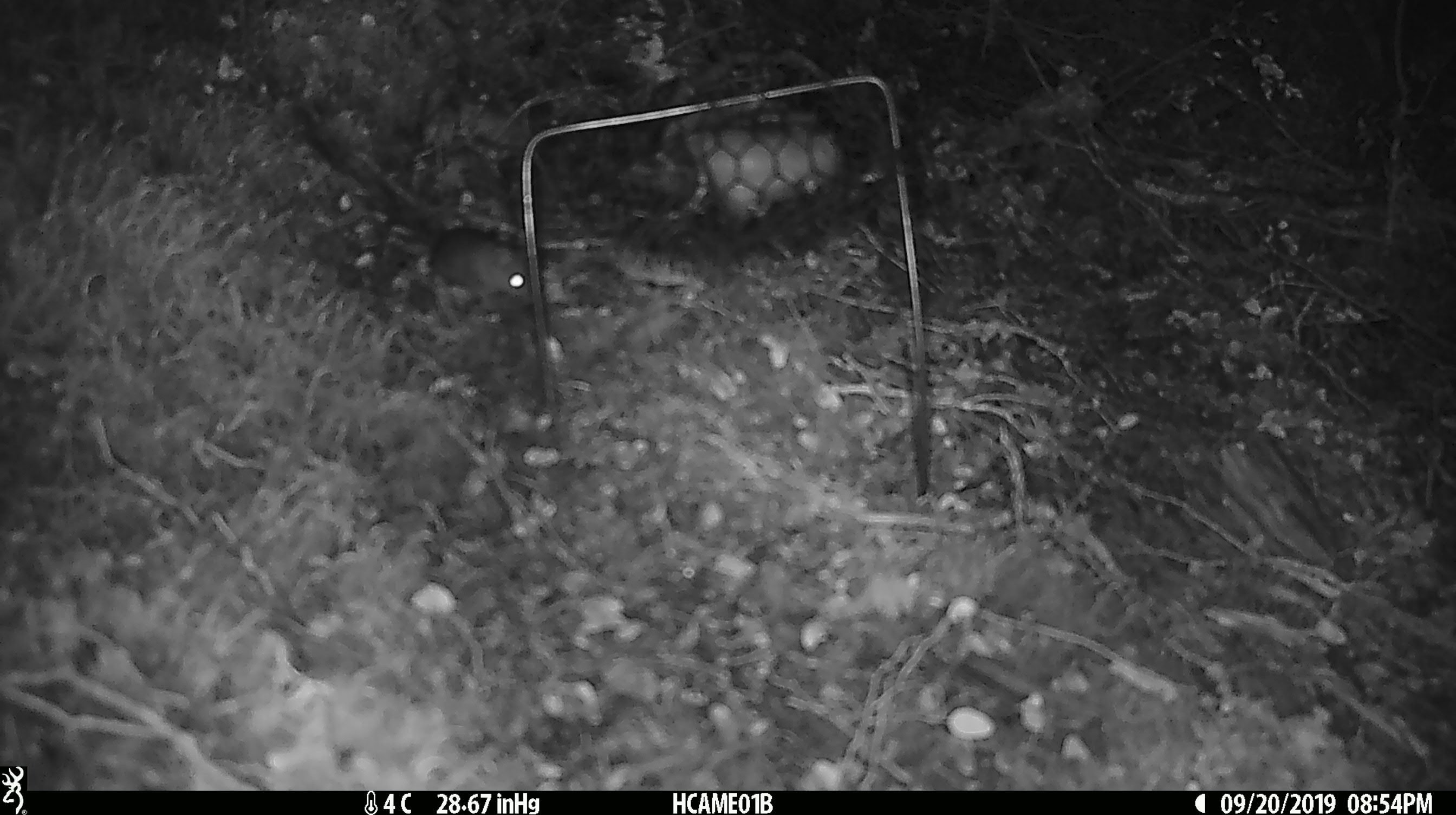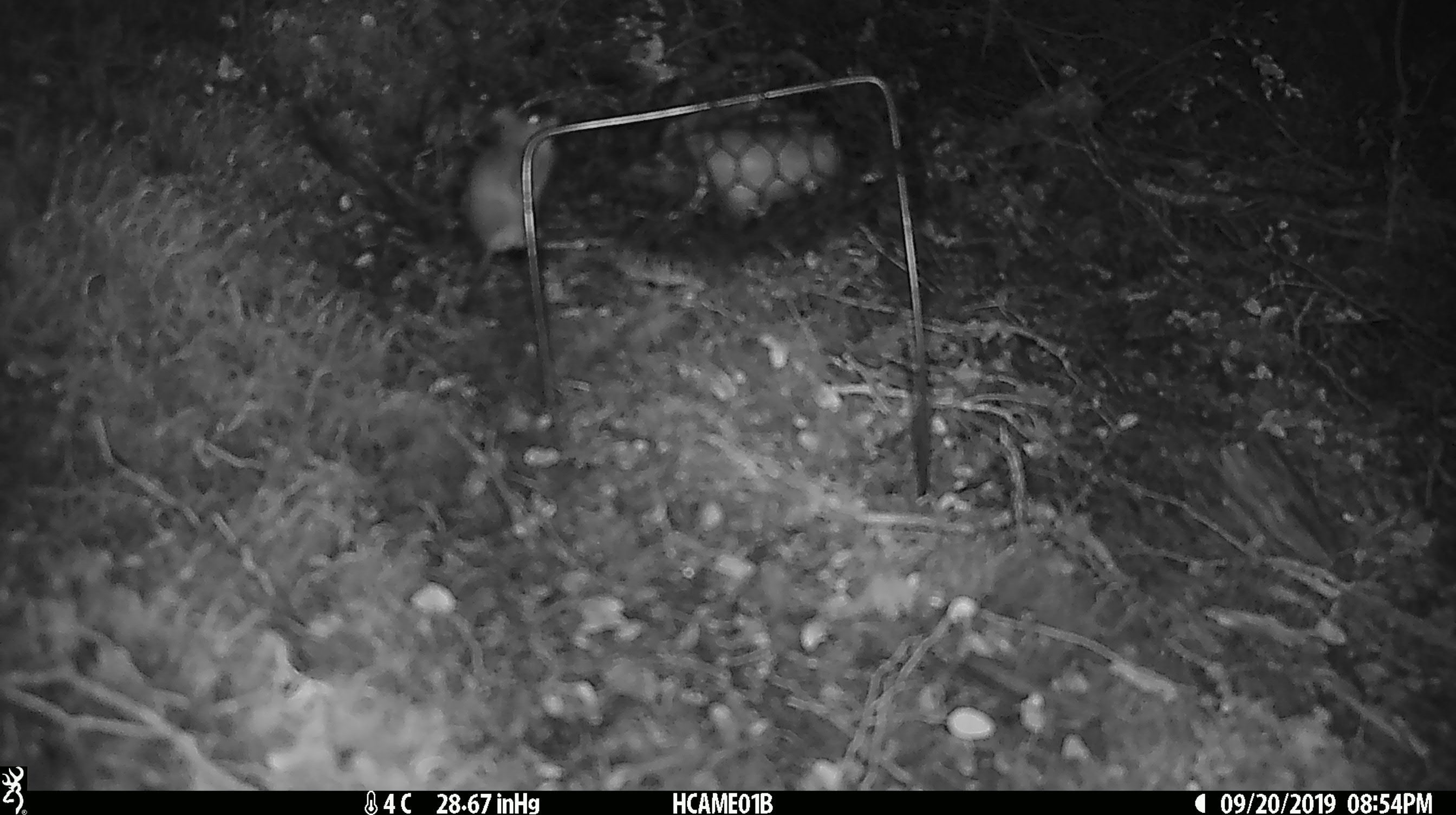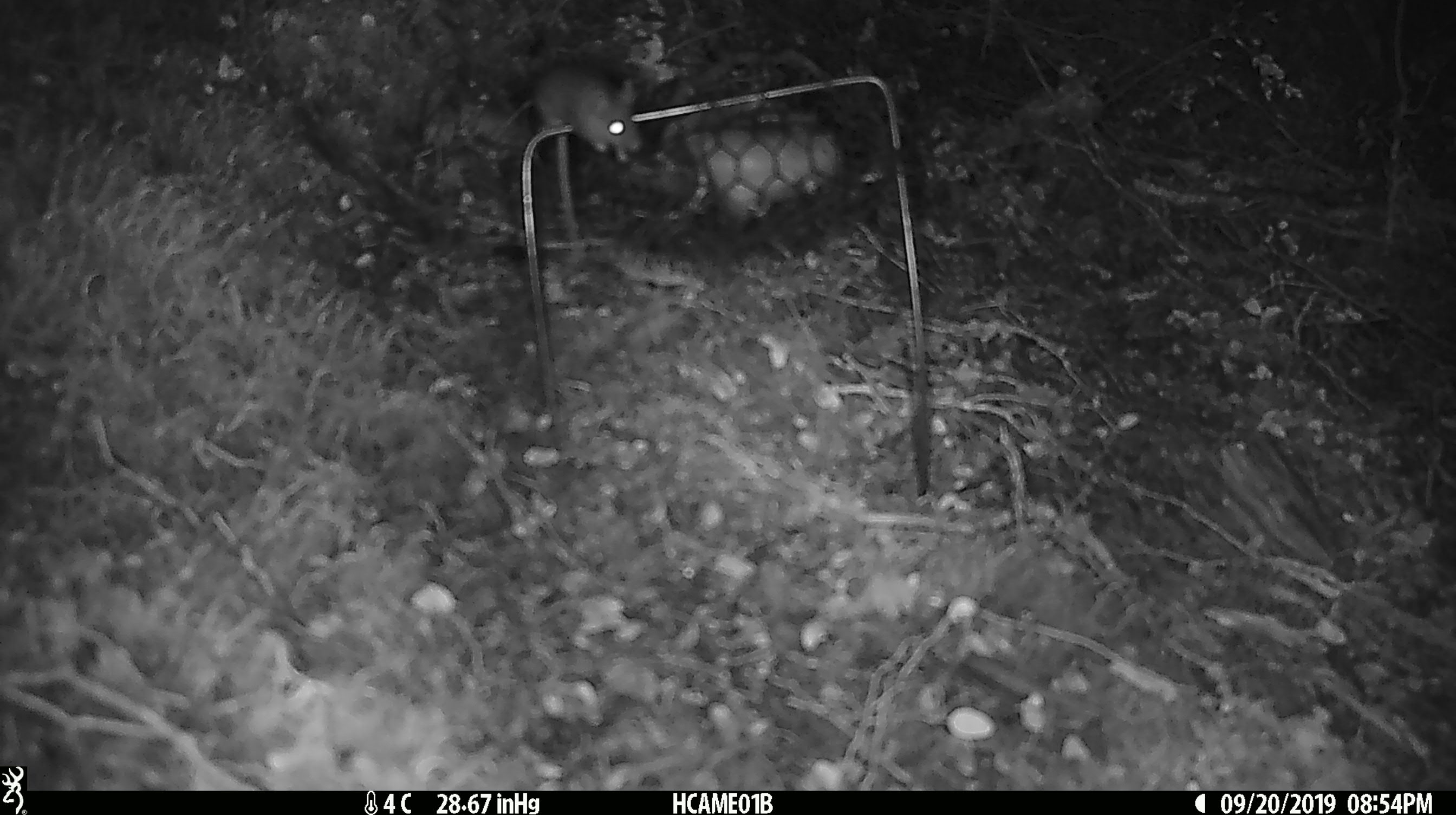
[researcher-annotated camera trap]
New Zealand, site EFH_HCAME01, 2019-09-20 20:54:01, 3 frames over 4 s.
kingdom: Animalia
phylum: Chordata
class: Mammalia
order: Rodentia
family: Muridae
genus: Mus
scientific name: Mus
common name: mouse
Mouse (Mus).